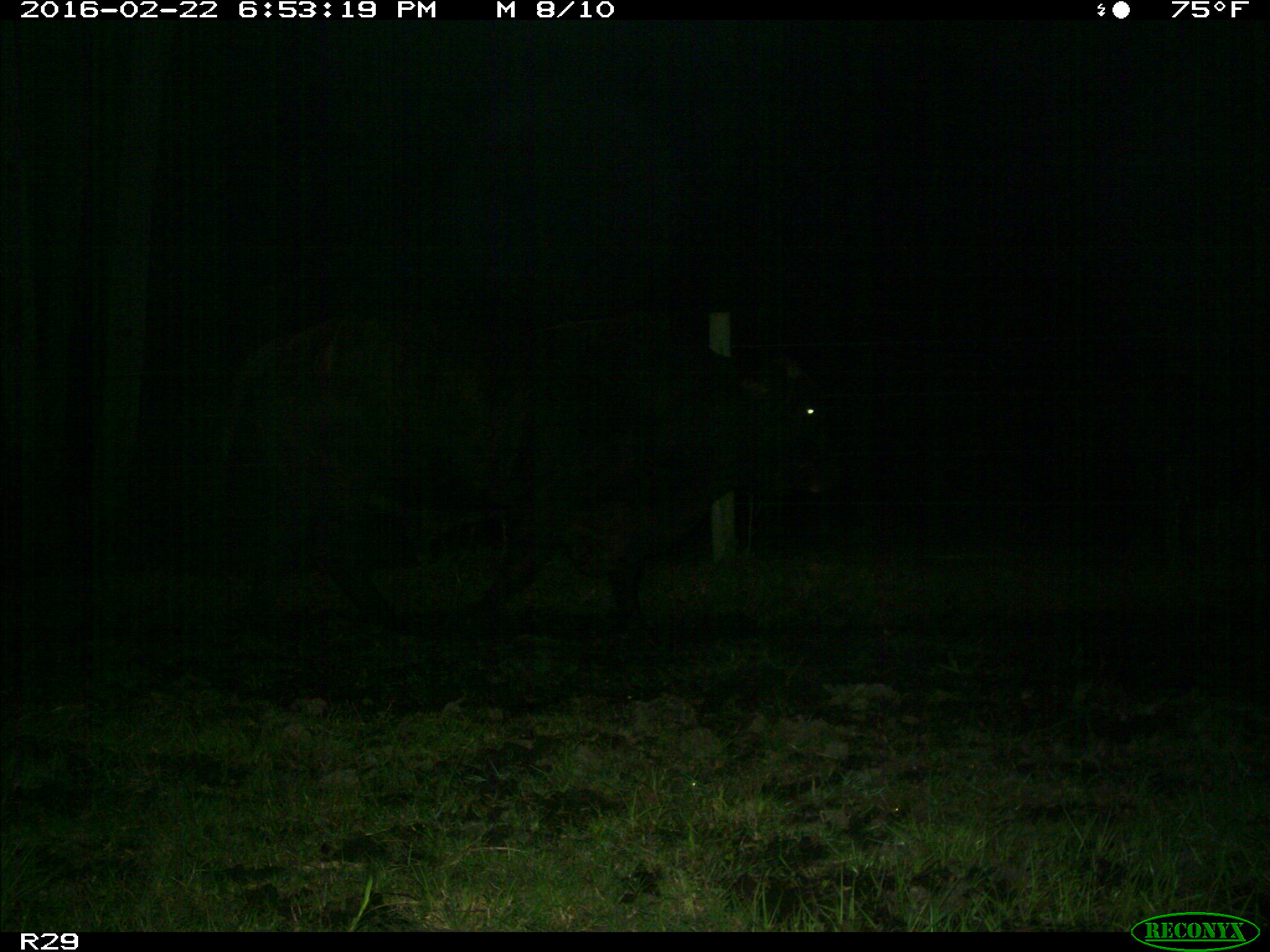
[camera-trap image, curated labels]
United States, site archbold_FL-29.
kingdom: Animalia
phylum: Chordata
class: Mammalia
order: Artiodactyla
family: Bovidae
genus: Bos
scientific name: Bos taurus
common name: domestic cow